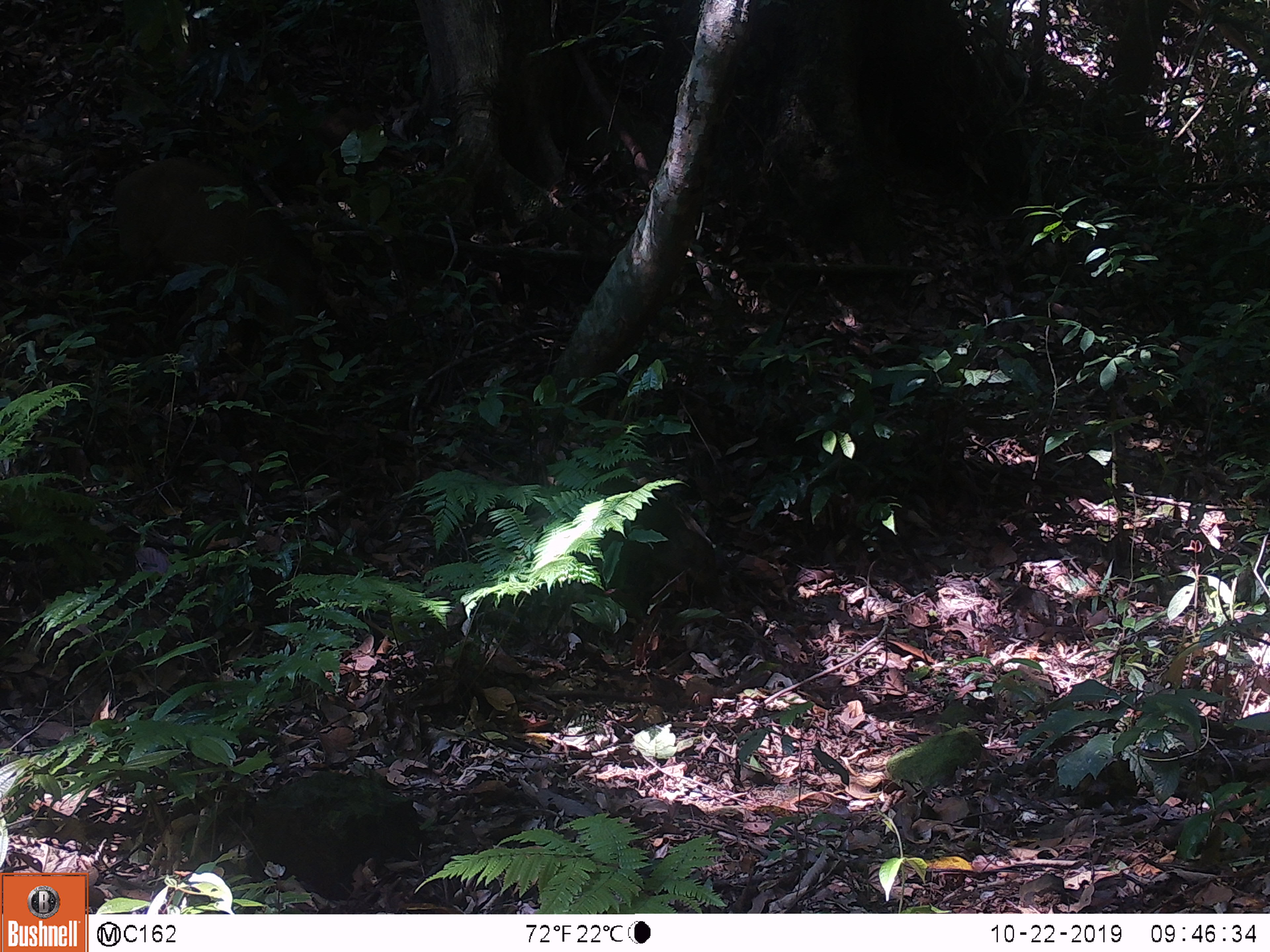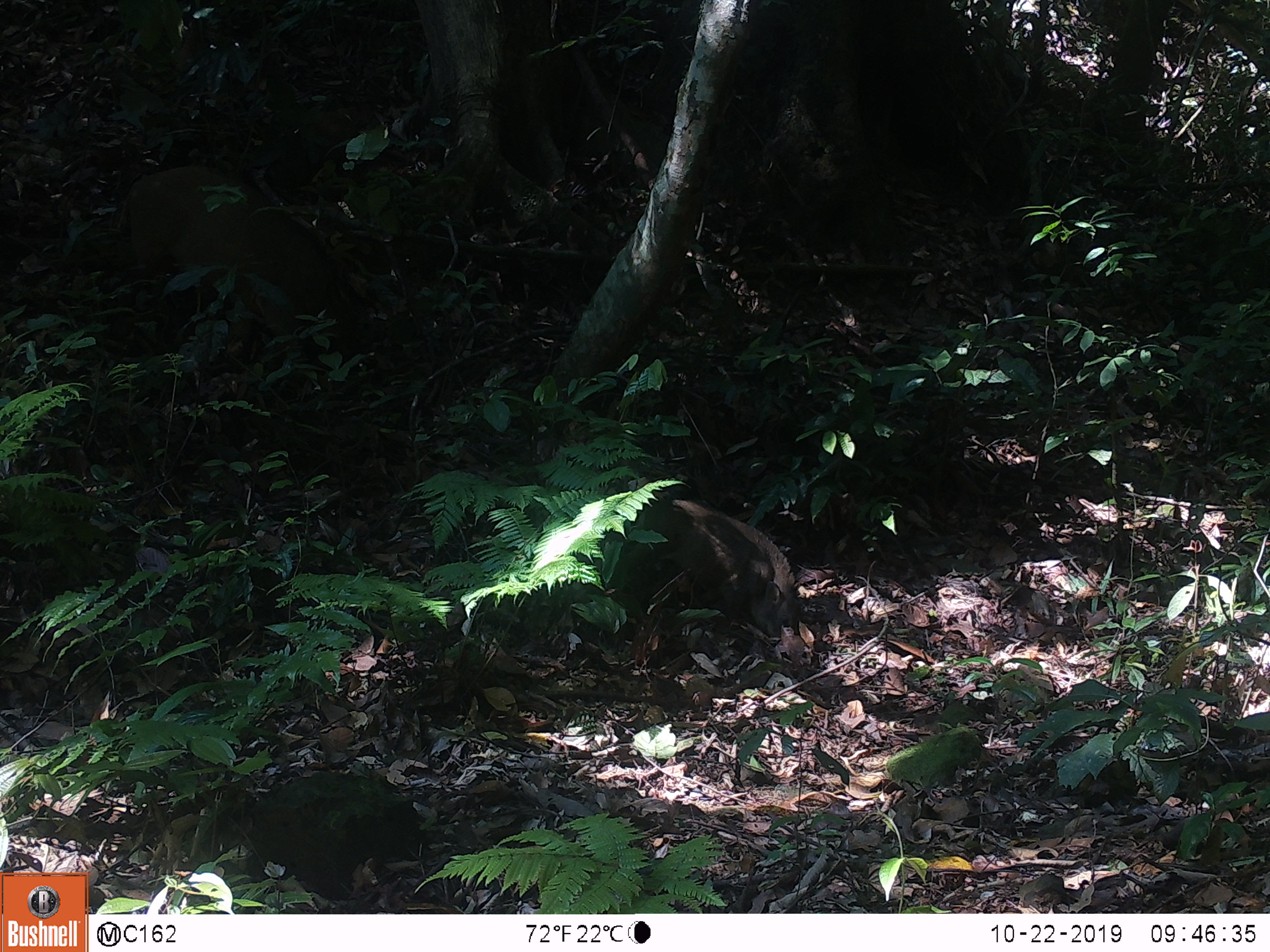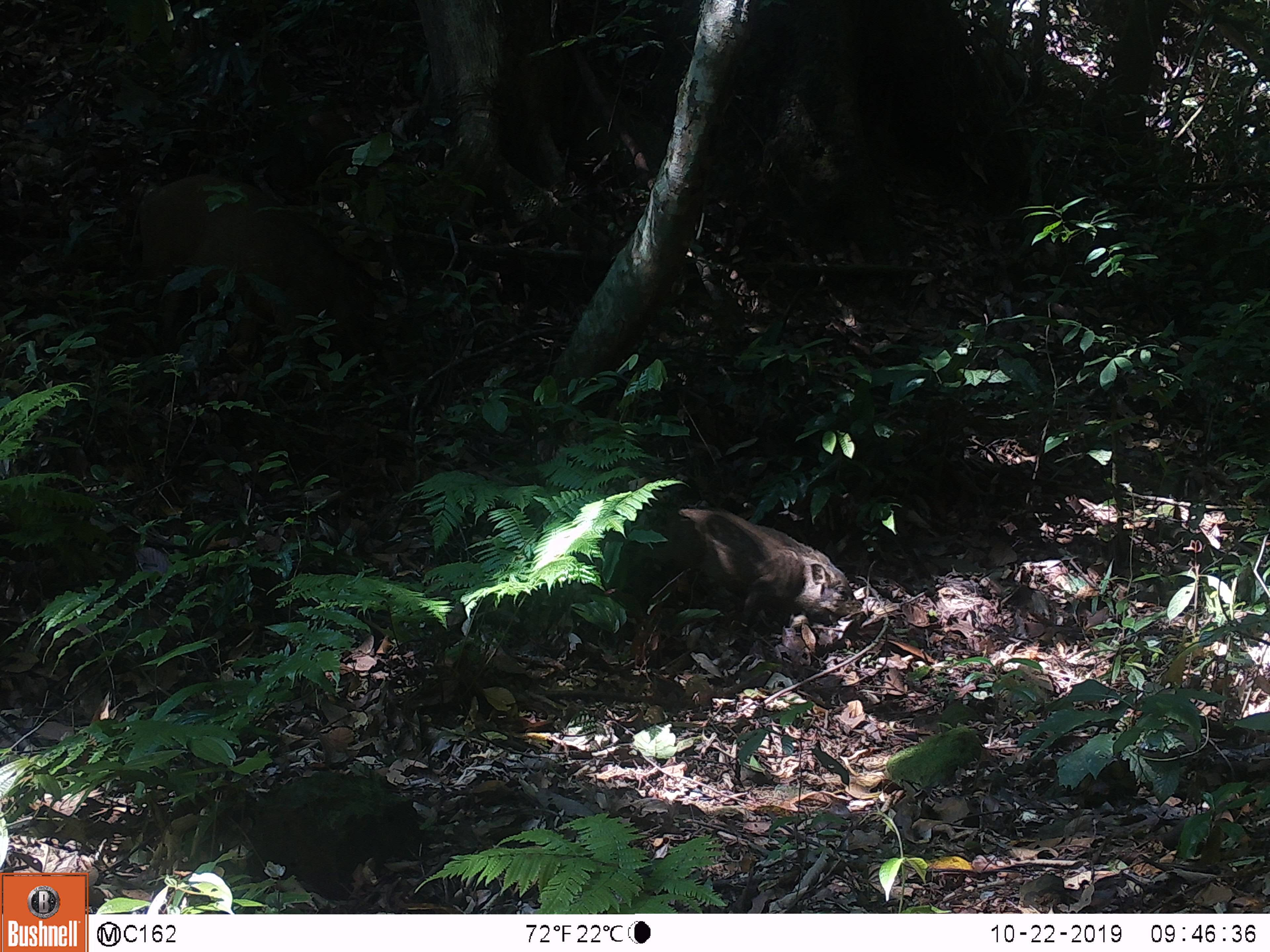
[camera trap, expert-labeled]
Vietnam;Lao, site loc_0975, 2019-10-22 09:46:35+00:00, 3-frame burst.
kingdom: Animalia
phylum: Chordata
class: Mammalia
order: Artiodactyla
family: Suidae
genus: Sus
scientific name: Sus scrofa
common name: eurasian wild pig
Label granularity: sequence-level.